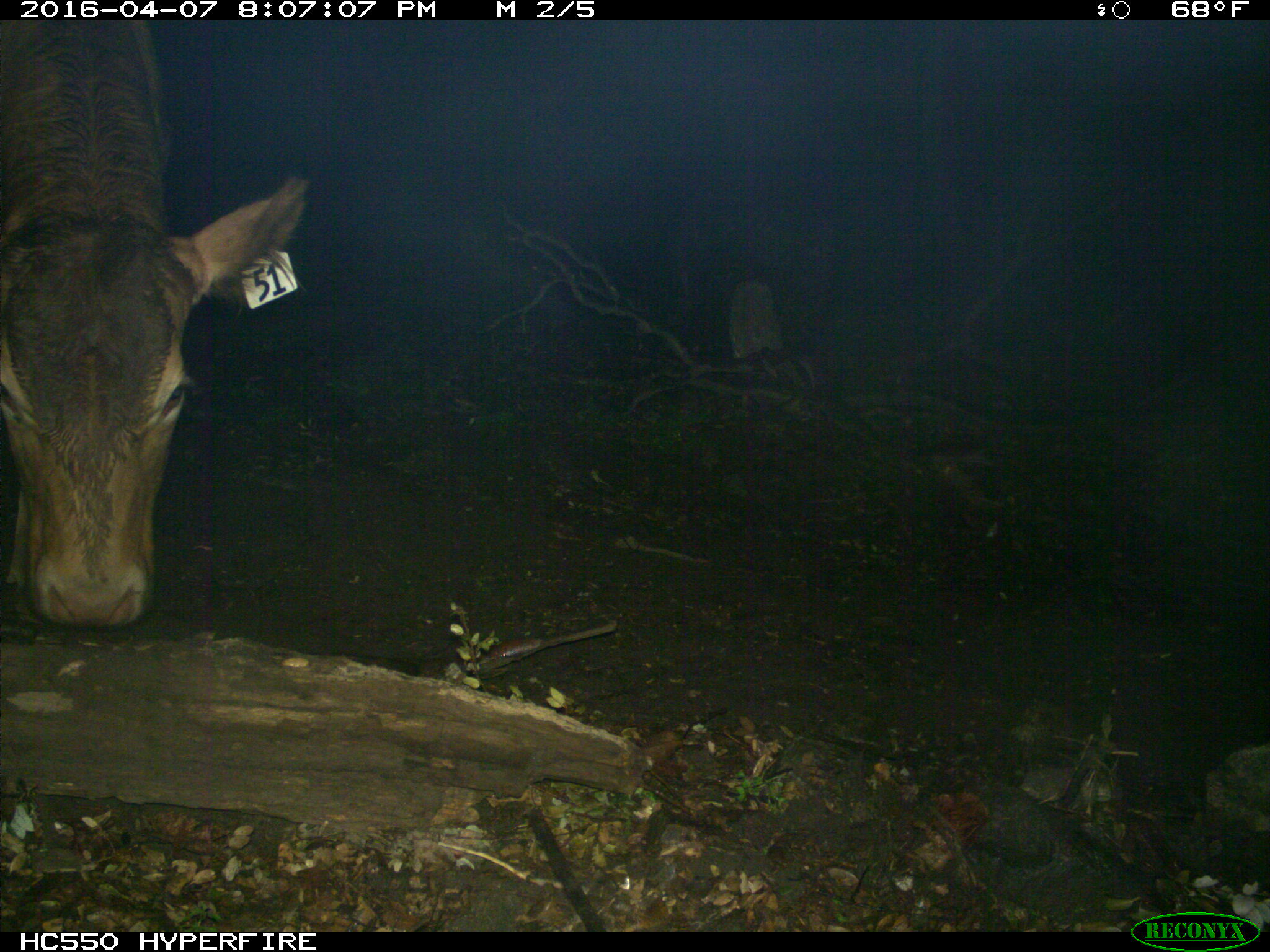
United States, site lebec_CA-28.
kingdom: Animalia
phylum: Chordata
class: Mammalia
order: Artiodactyla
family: Bovidae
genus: Bos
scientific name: Bos taurus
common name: domestic cow